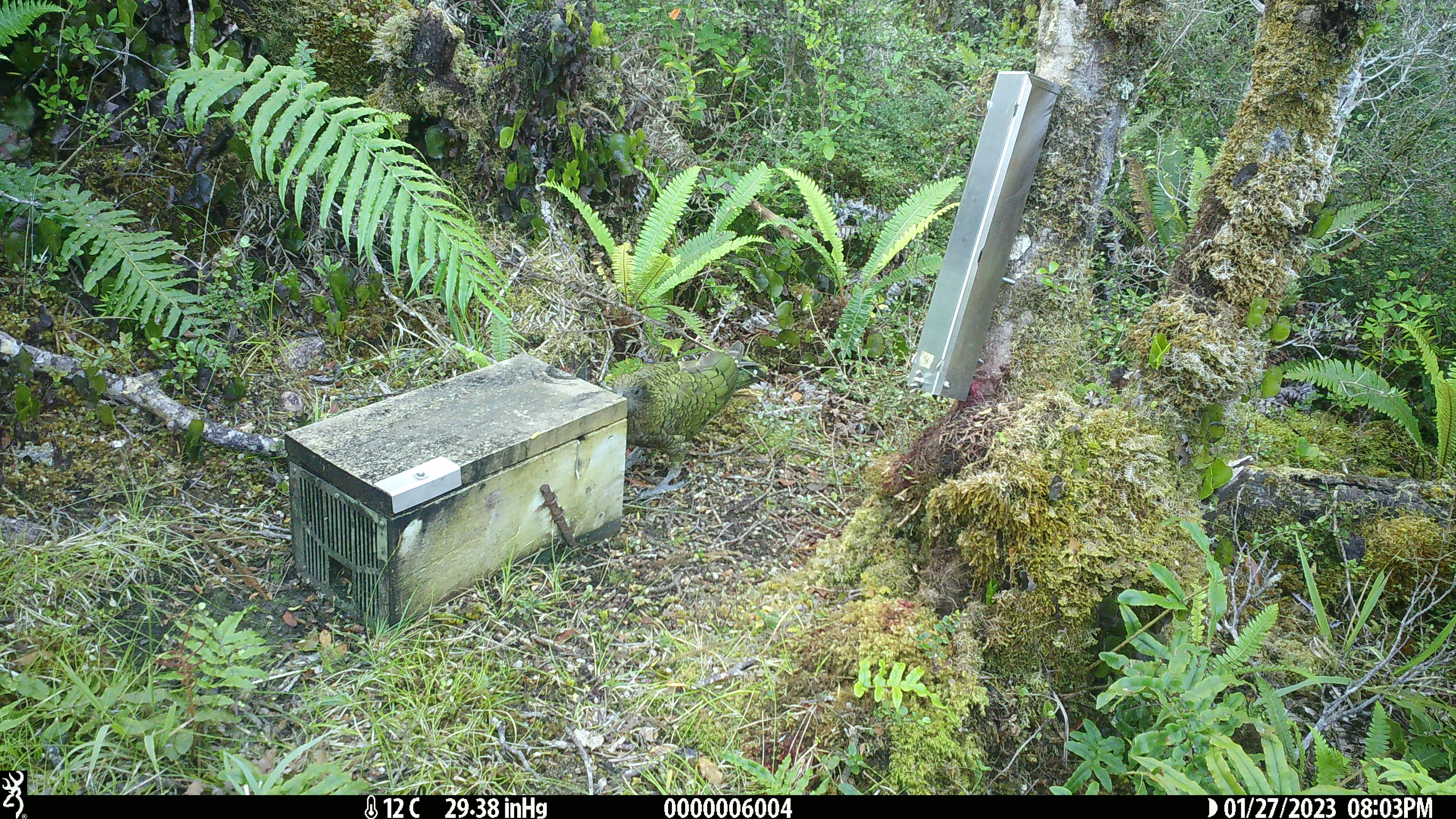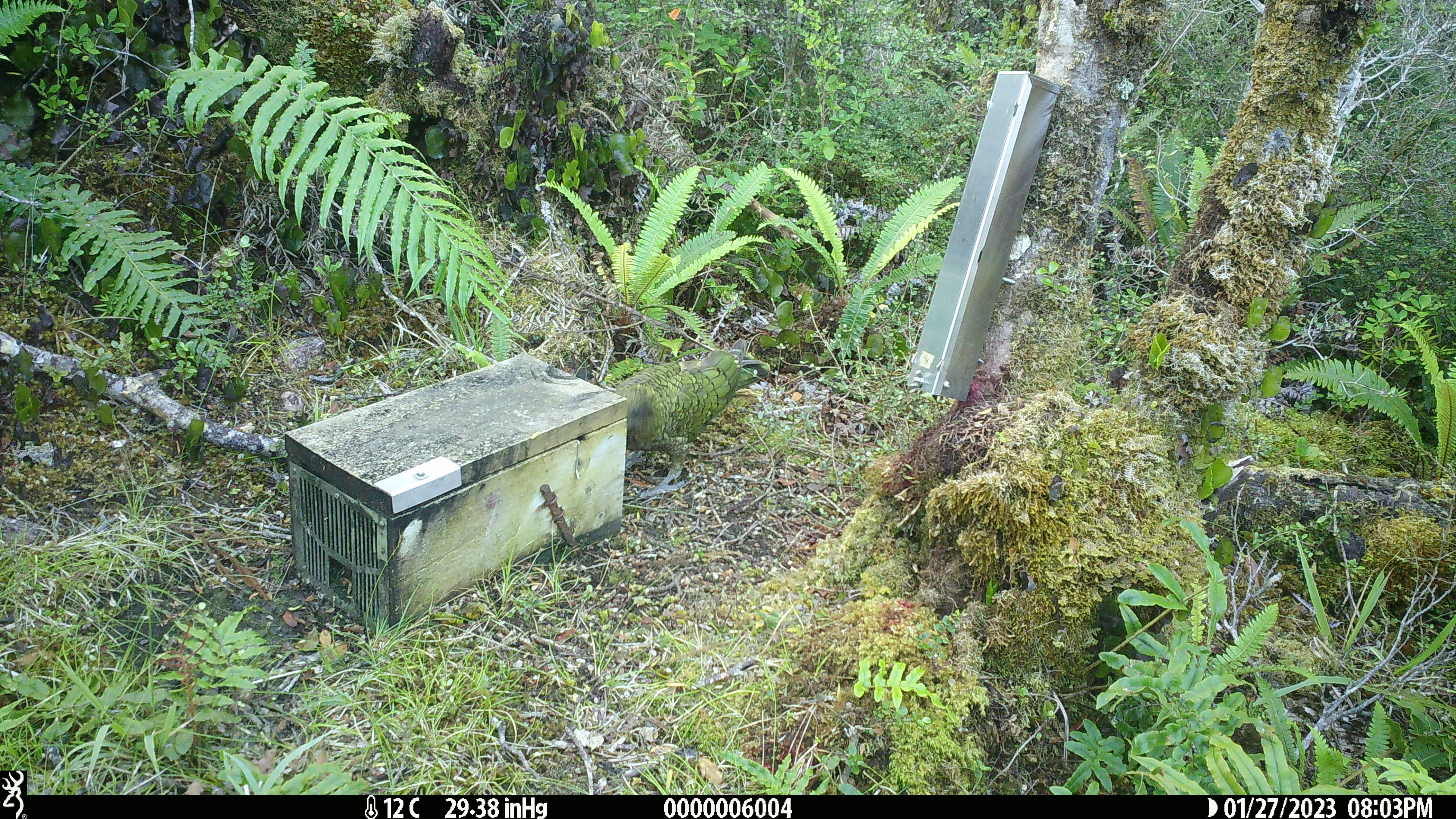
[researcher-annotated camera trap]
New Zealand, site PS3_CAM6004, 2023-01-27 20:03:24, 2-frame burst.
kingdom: Animalia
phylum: Chordata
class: Aves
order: Psittaciformes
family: Strigopidae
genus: Nestor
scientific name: Nestor notabilis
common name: kea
Kea (Nestor notabilis).